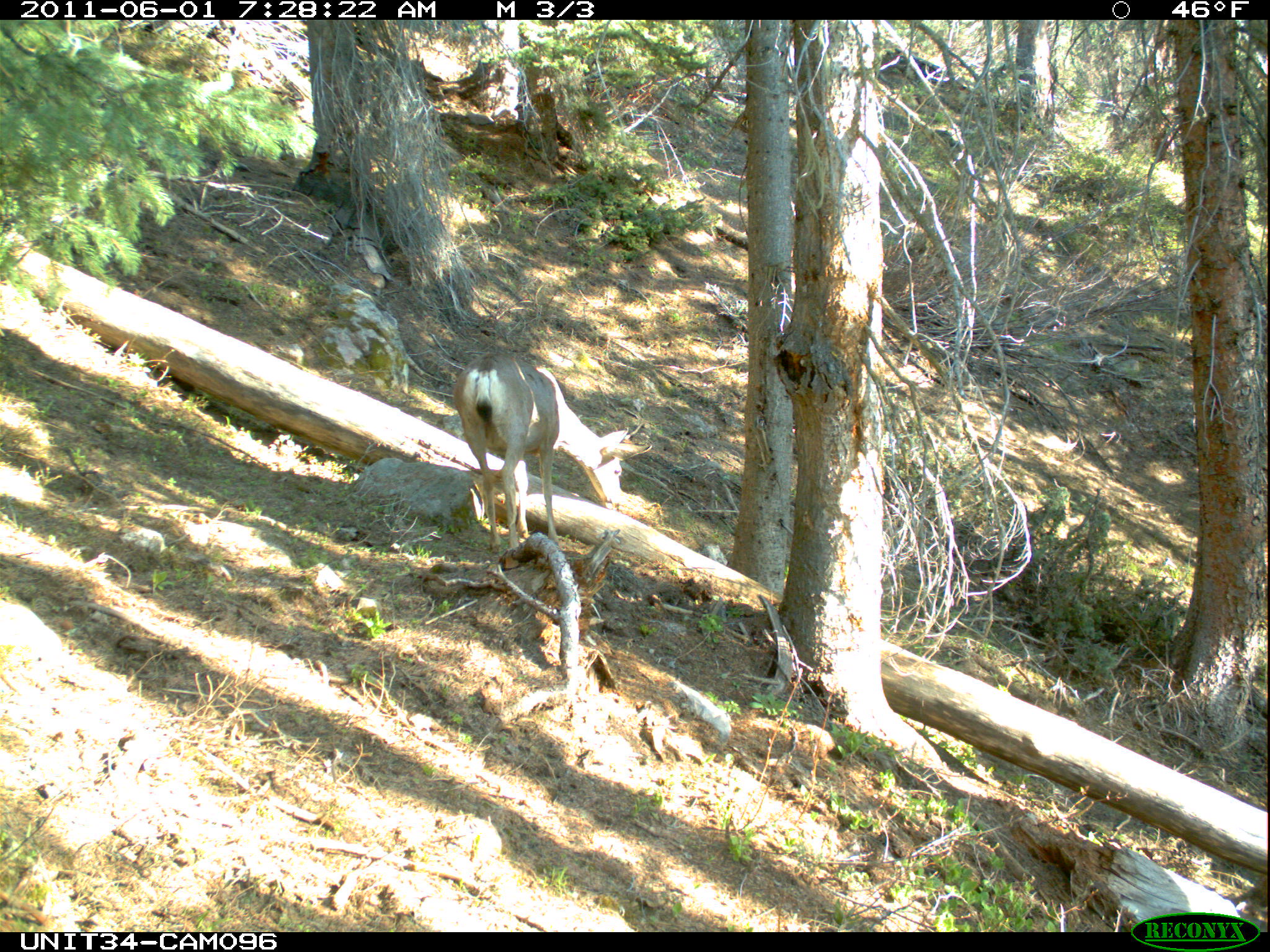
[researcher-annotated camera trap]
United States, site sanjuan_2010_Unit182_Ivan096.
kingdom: Animalia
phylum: Chordata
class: Mammalia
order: Artiodactyla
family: Cervidae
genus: Odocoileus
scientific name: Odocoileus hemionus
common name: mule deer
Odocoileus hemionus (mule deer).